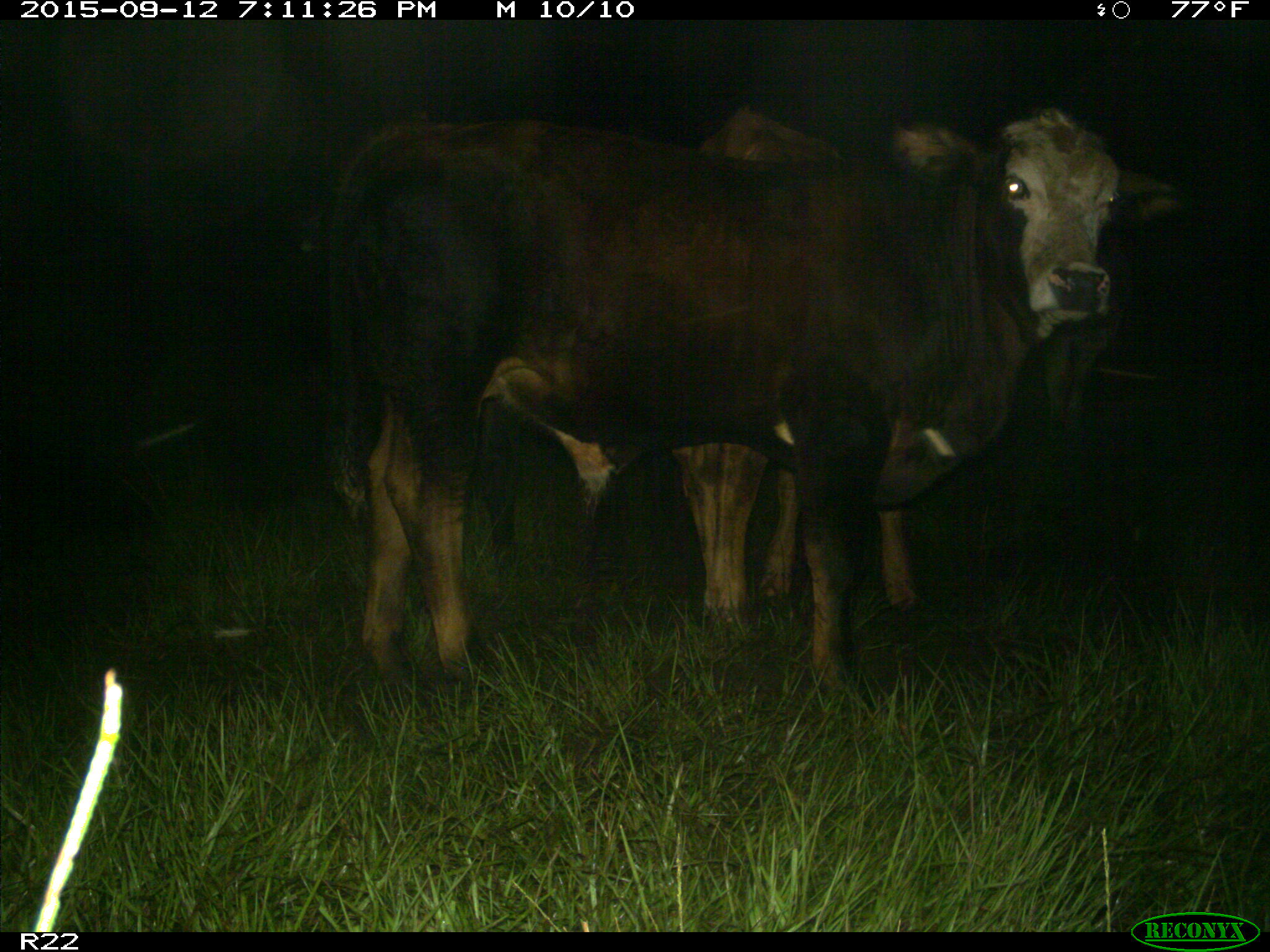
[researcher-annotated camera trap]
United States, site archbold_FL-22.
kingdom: Animalia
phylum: Chordata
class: Mammalia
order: Artiodactyla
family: Bovidae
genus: Bos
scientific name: Bos taurus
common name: domestic cow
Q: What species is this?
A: Bos taurus (domestic cow).